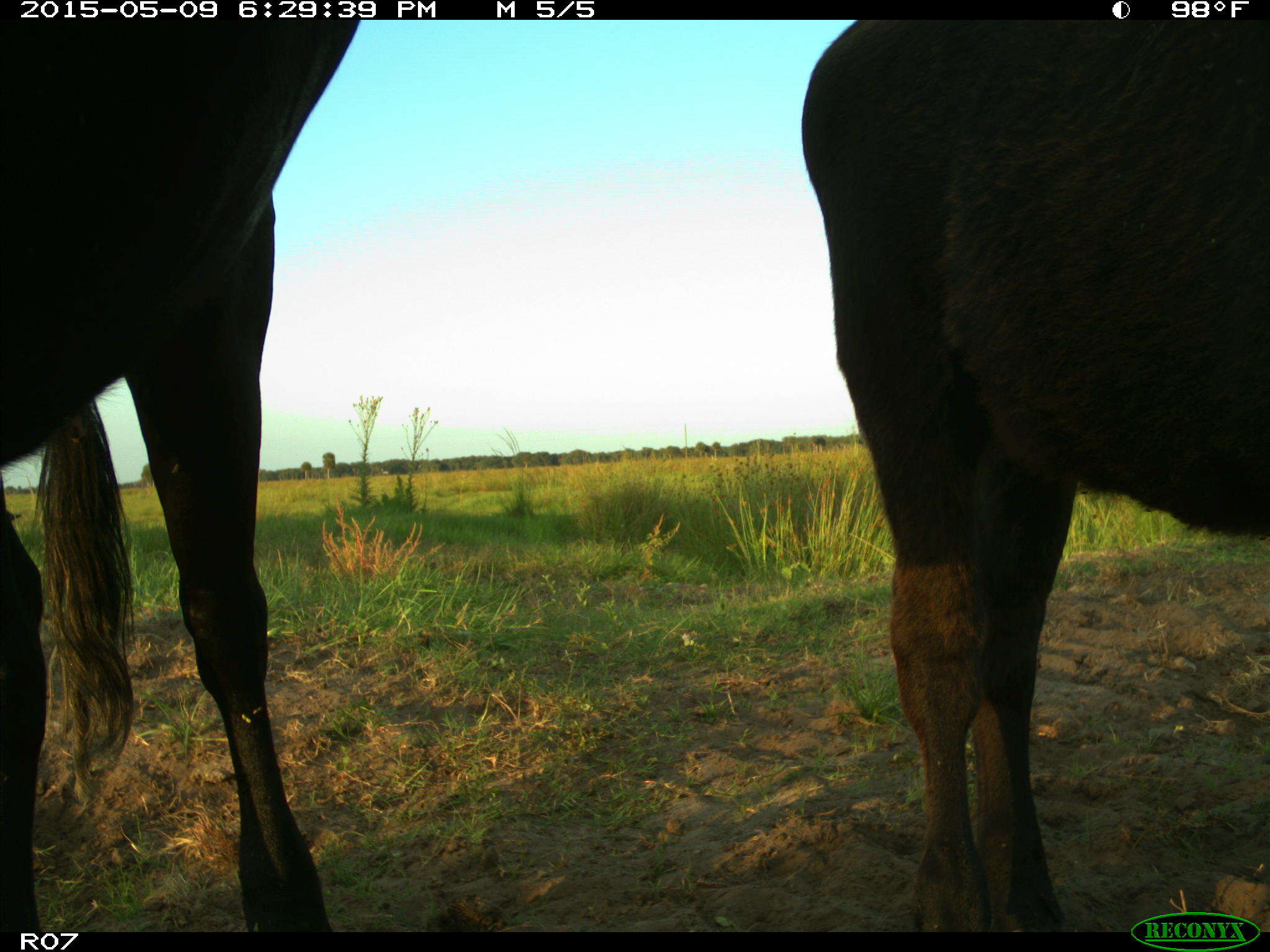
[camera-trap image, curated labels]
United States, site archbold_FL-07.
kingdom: Animalia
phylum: Chordata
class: Mammalia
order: Artiodactyla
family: Bovidae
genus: Bos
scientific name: Bos taurus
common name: domestic cow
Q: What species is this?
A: Bos taurus (domestic cow).